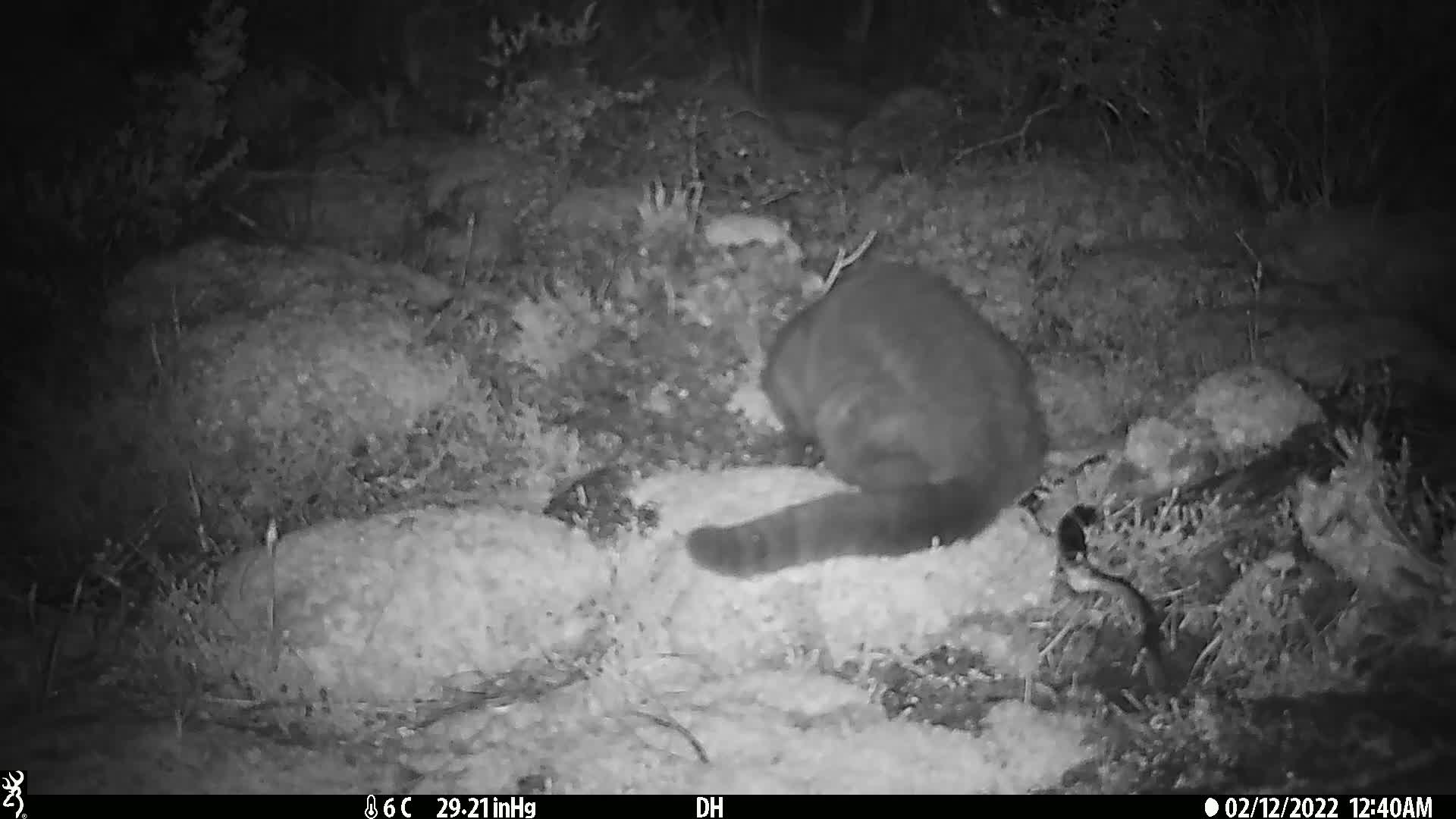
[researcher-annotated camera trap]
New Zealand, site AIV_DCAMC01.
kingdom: Animalia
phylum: Chordata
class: Mammalia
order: Carnivora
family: Felidae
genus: Felis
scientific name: Felis catus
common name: domestic cat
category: cat